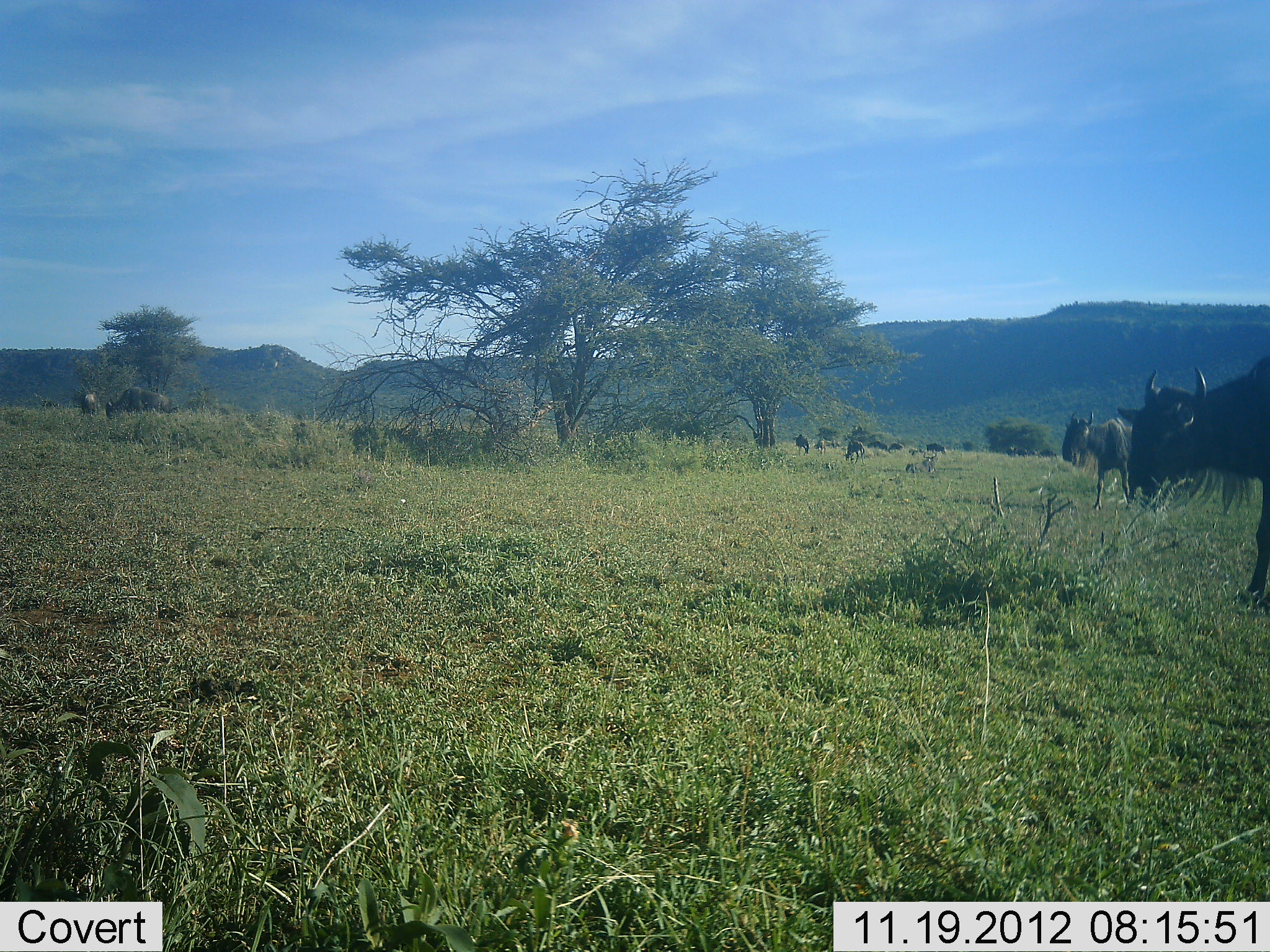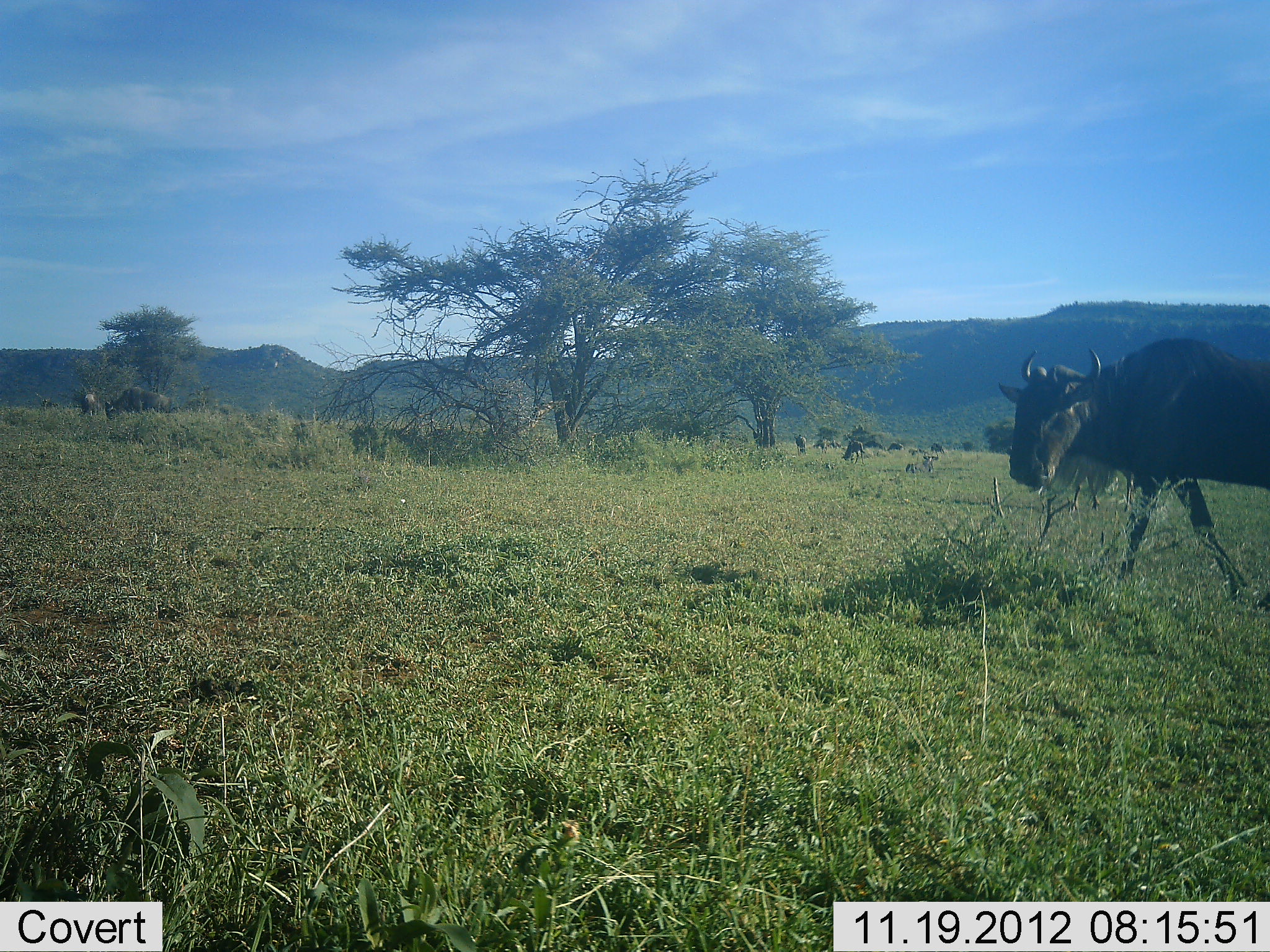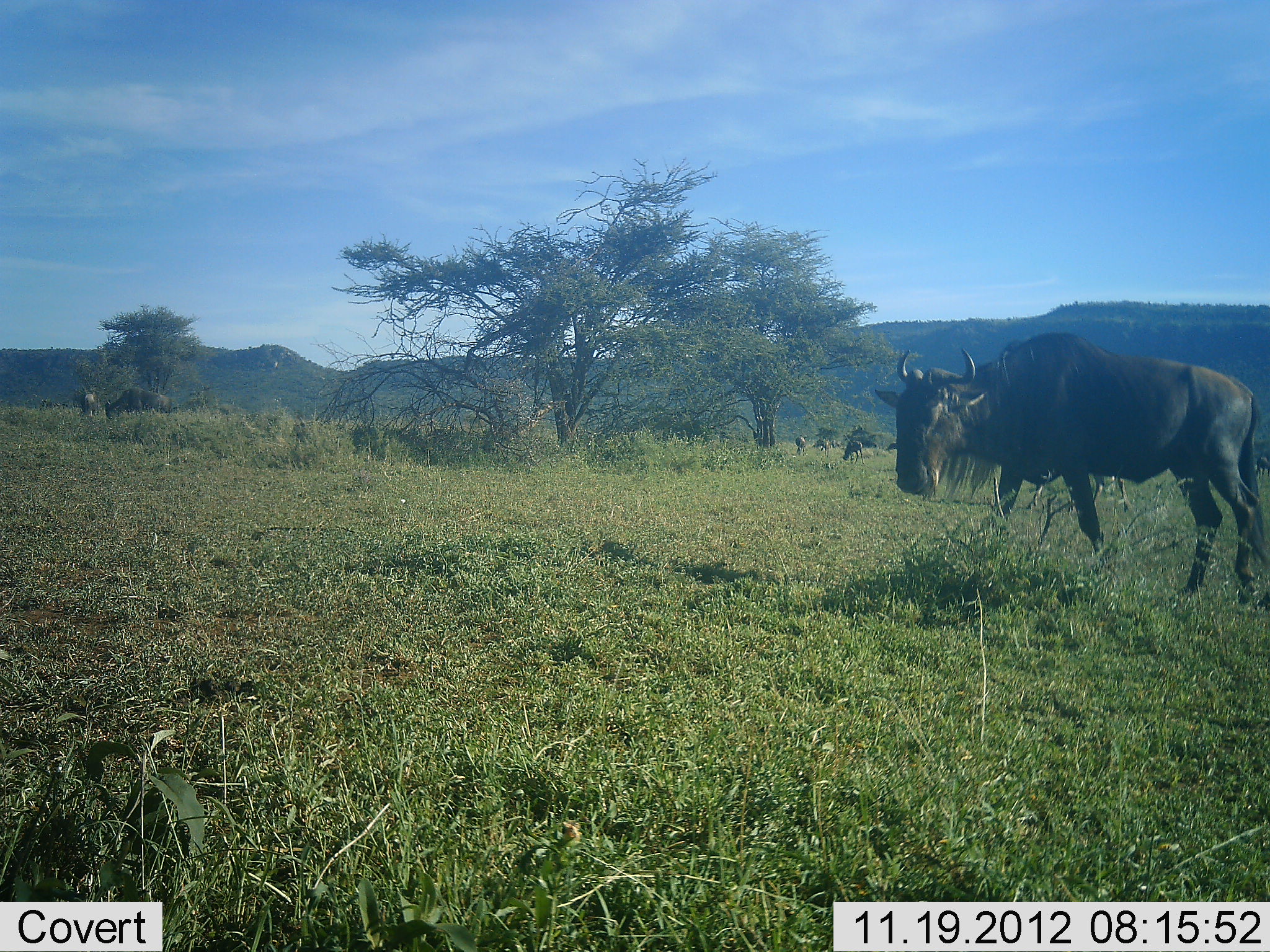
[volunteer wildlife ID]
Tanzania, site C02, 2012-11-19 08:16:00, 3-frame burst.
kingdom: Animalia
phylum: Chordata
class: Mammalia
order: Artiodactyla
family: Bovidae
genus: Connochaetes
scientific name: Connochaetes taurinus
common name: blue wildebeest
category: wildebeest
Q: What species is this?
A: Wildebeest (blue wildebeest) (Connochaetes taurinus).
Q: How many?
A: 5.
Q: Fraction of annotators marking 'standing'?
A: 60%.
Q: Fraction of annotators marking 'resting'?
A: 10%.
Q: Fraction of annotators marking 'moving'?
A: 80%.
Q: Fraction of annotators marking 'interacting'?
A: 10%.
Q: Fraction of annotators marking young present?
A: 10%.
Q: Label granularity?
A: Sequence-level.